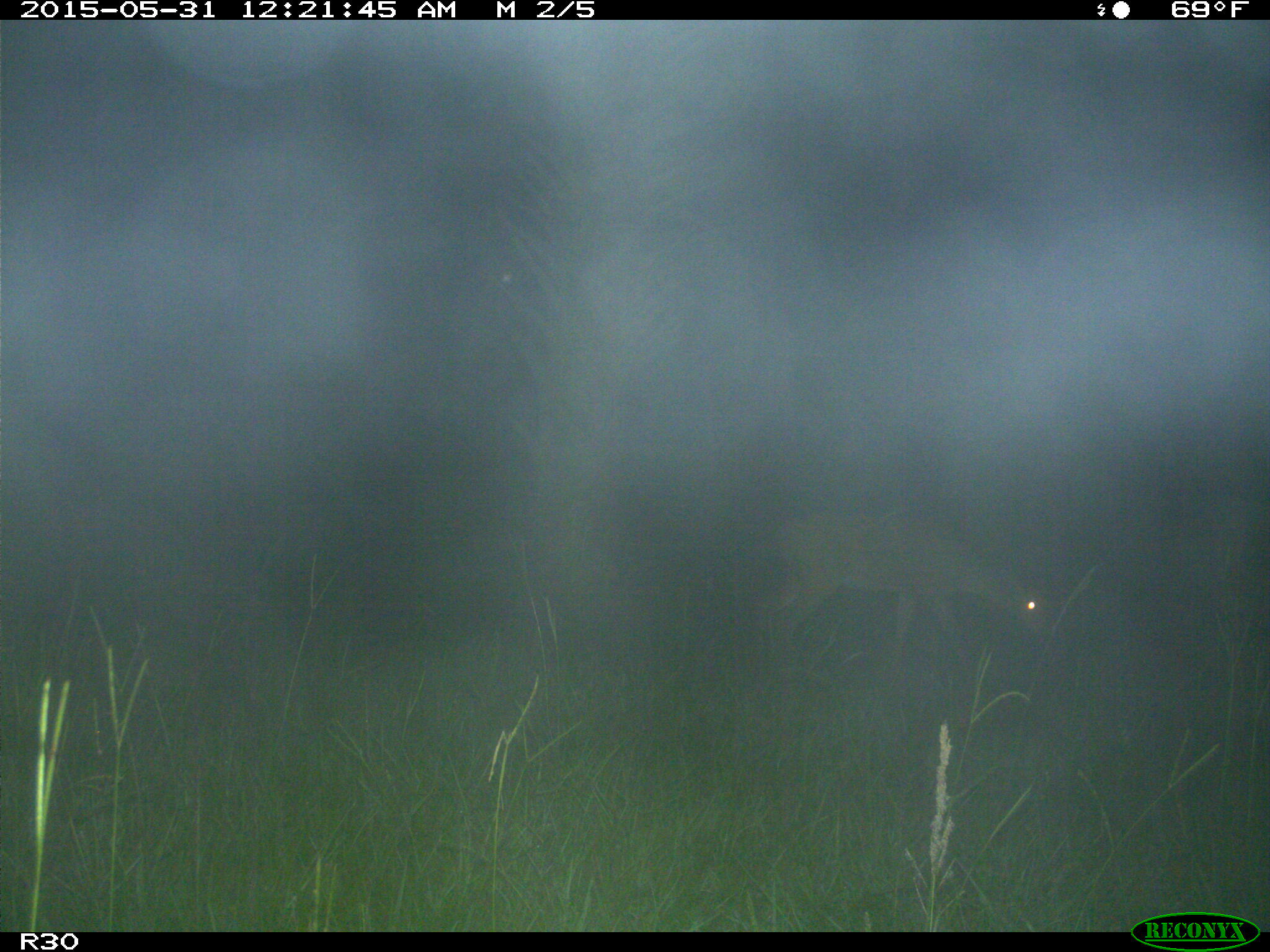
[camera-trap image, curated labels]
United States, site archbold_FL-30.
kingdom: Animalia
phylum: Chordata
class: Mammalia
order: Artiodactyla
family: Cervidae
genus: Odocoileus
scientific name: Odocoileus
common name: deer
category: unidentified deer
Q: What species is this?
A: Unidentified deer (deer) (Odocoileus).